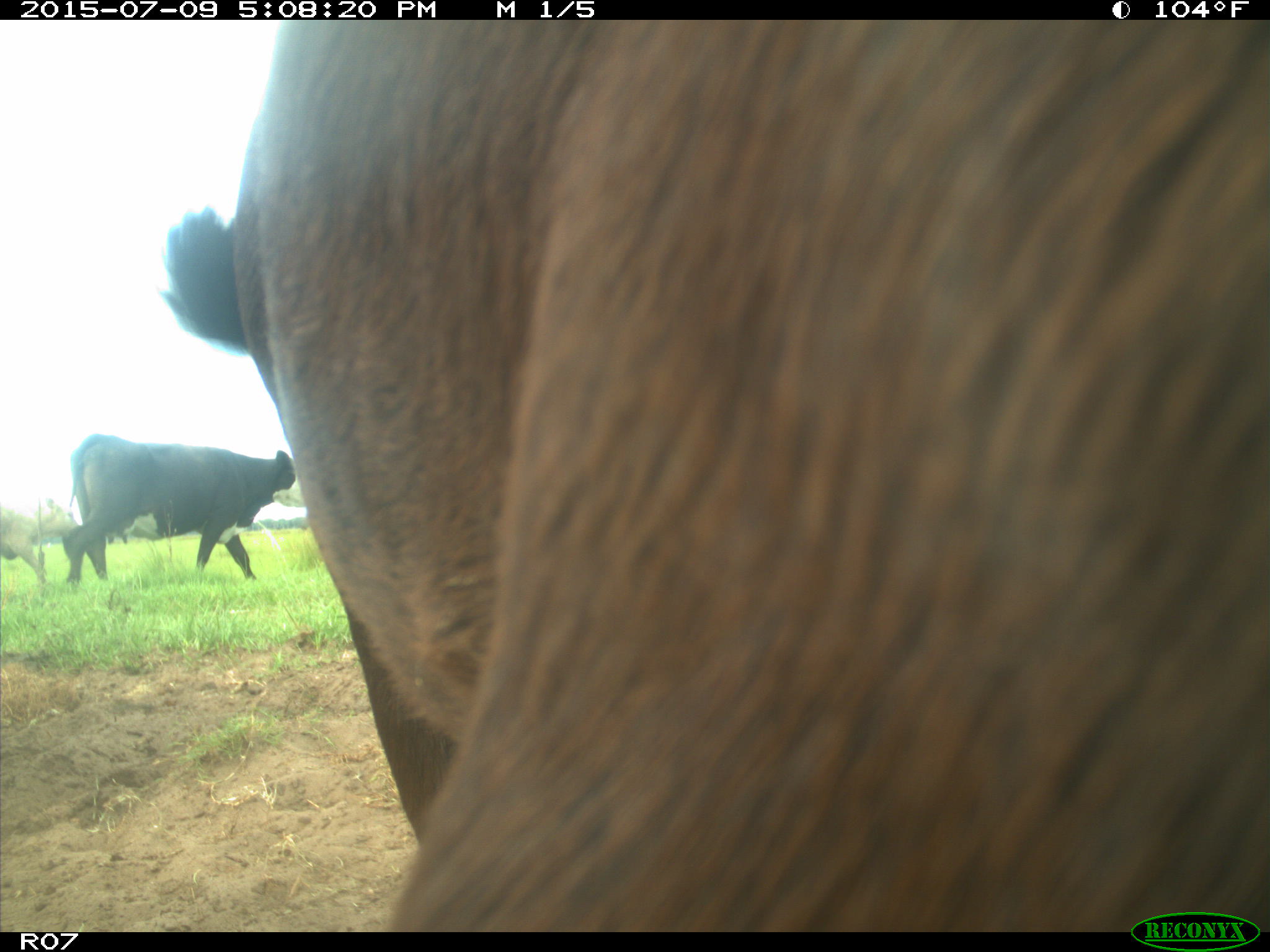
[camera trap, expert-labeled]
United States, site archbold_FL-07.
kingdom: Animalia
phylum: Chordata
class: Mammalia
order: Artiodactyla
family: Bovidae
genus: Bos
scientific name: Bos taurus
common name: domestic cow